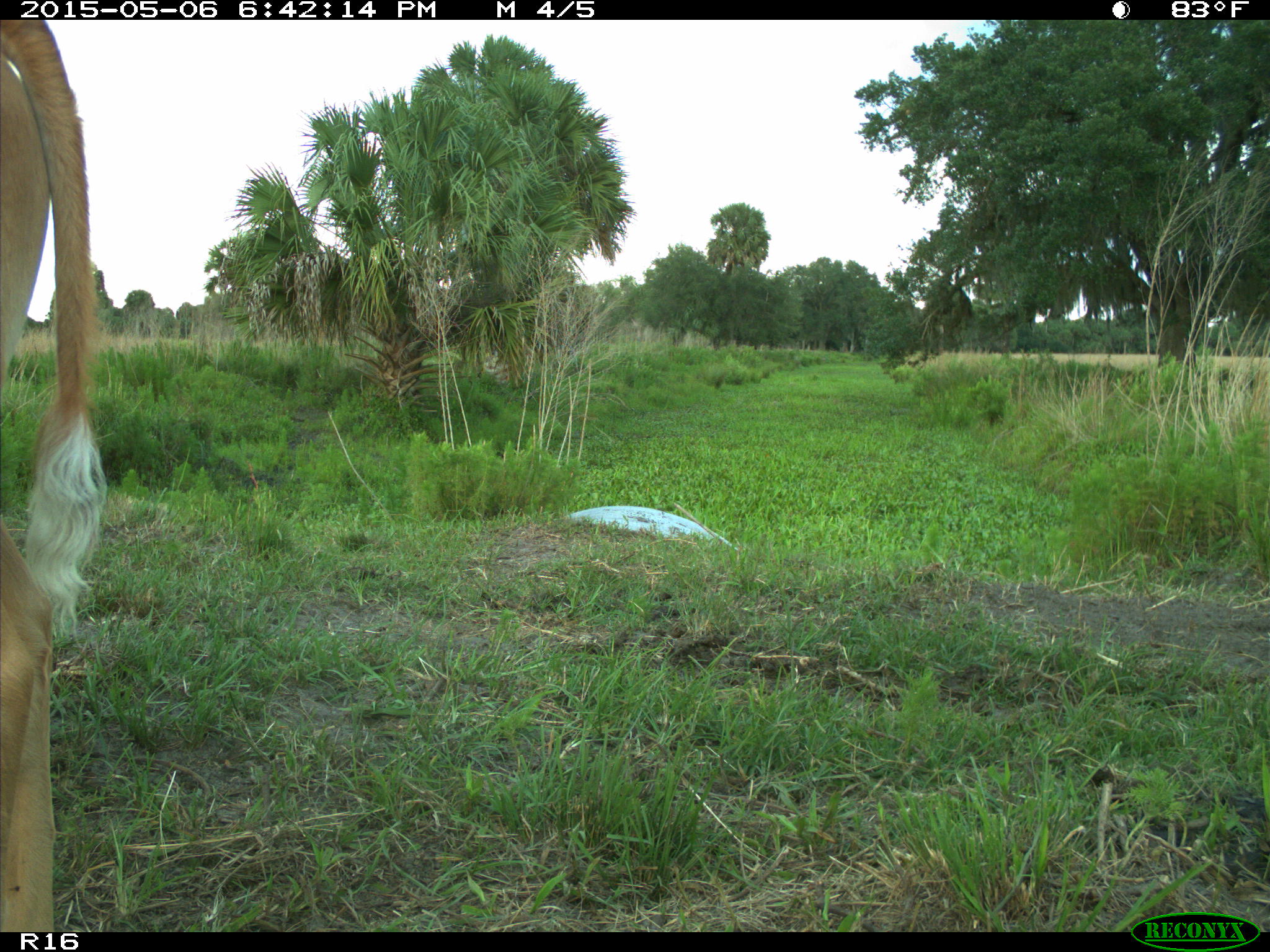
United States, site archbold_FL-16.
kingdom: Animalia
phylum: Chordata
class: Mammalia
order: Artiodactyla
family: Bovidae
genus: Bos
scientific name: Bos taurus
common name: domestic cow